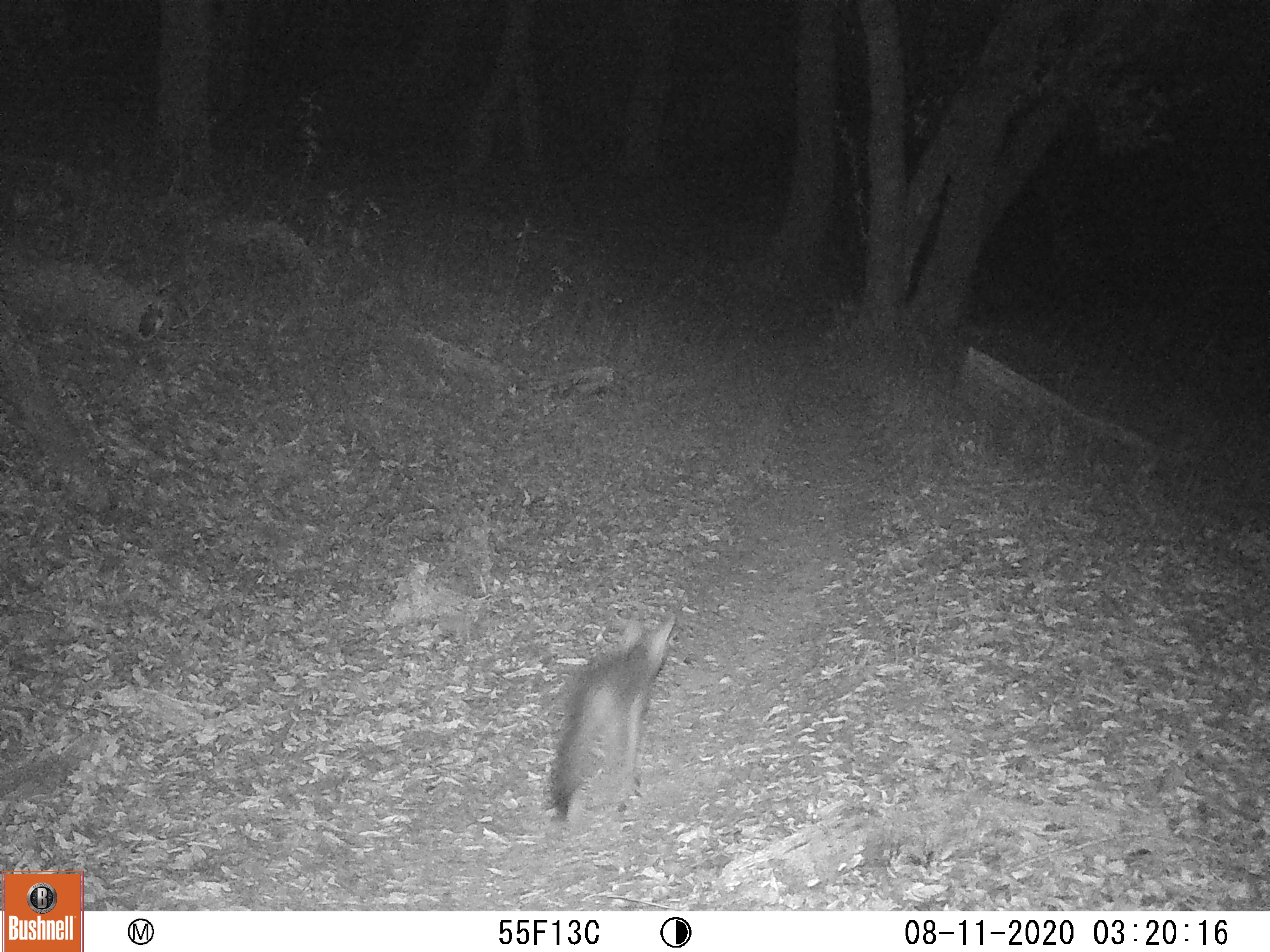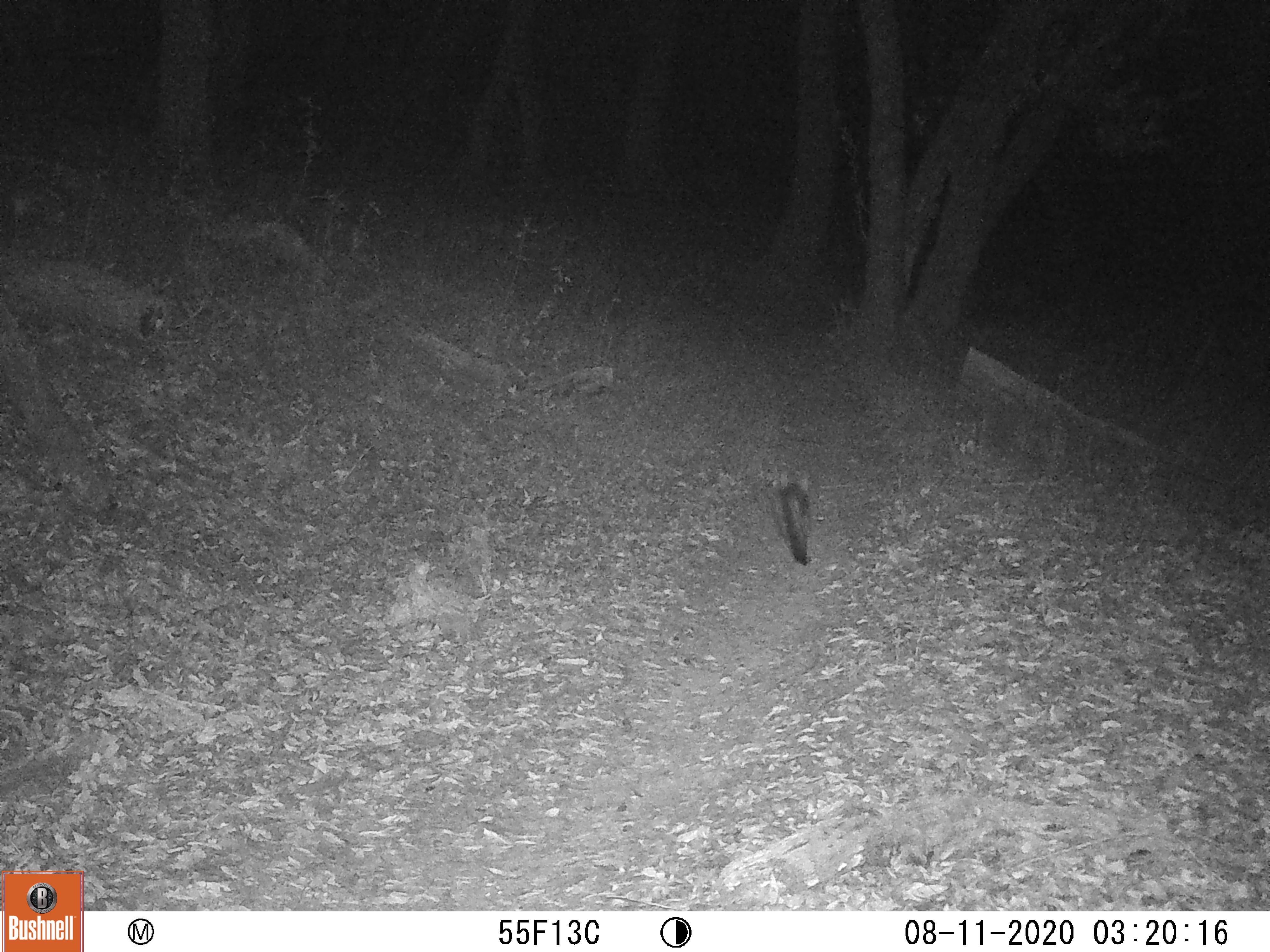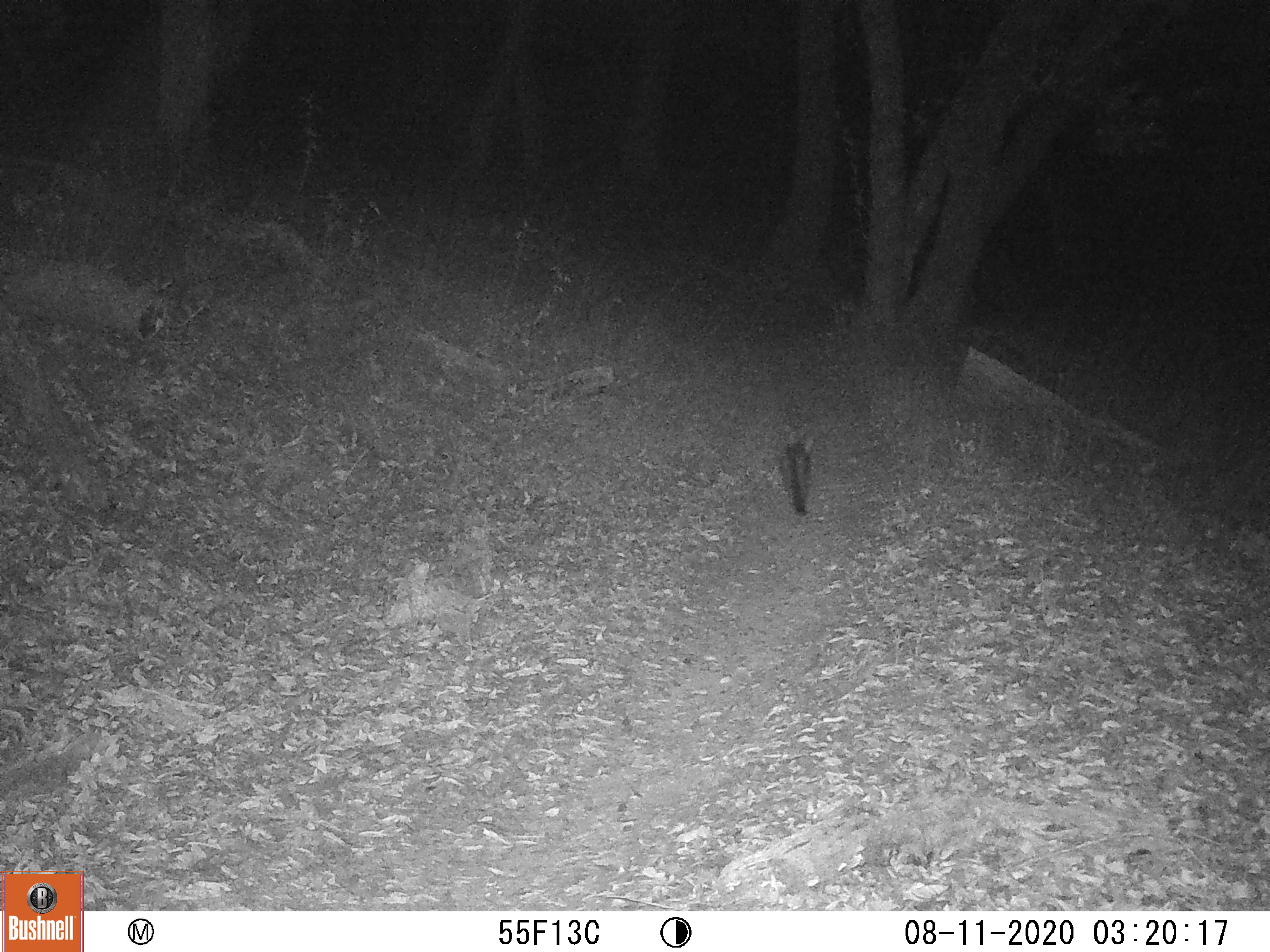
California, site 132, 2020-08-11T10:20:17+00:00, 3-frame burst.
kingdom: Animalia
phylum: Chordata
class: Mammalia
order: Carnivora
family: Canidae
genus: Urocyon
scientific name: Urocyon cinereoargenteus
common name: gray fox